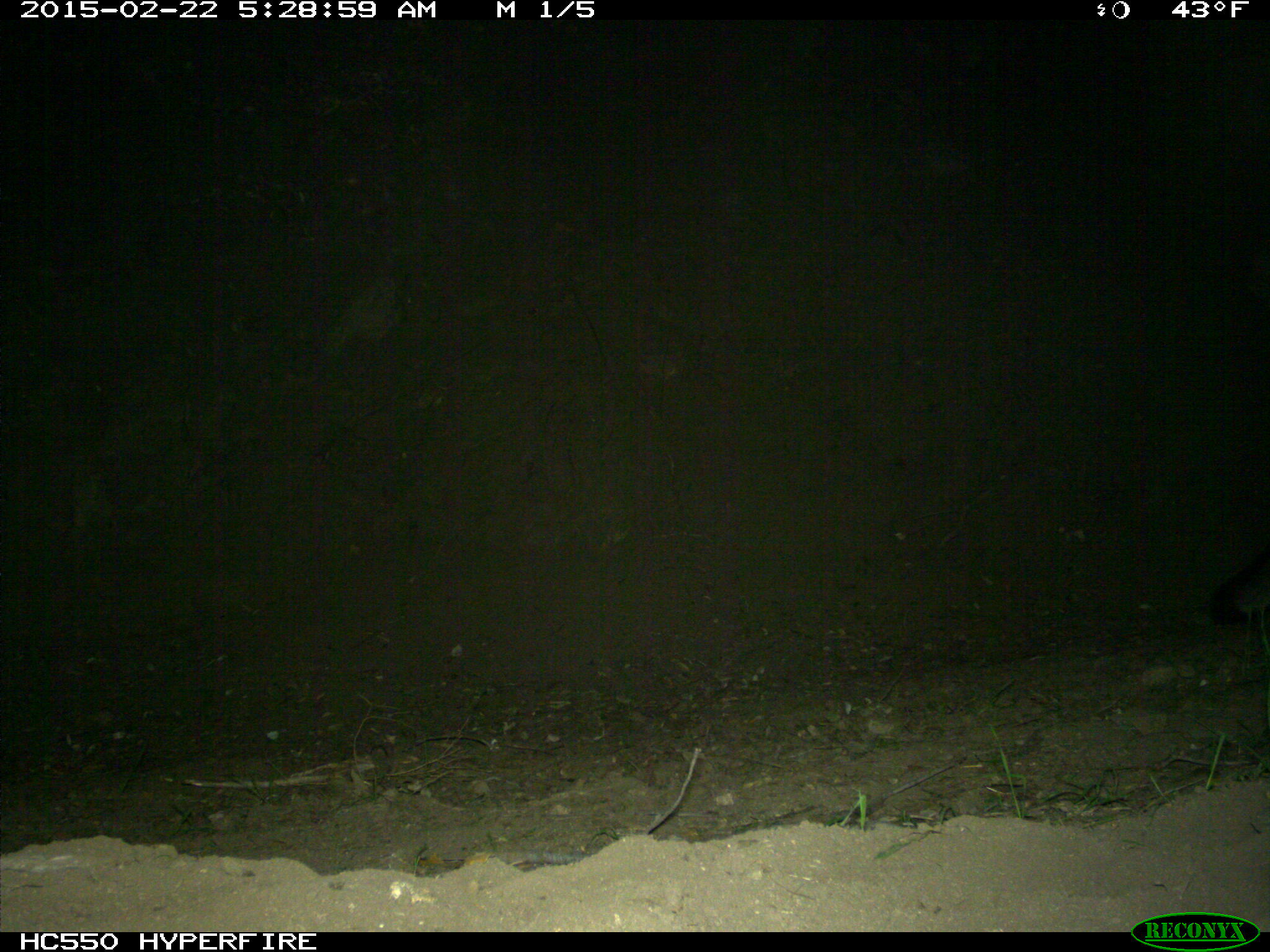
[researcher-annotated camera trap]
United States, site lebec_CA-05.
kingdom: Animalia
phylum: Chordata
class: Mammalia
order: Carnivora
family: Canidae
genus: Urocyon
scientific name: Urocyon cinereoargenteus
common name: gray fox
Urocyon cinereoargenteus (gray fox).